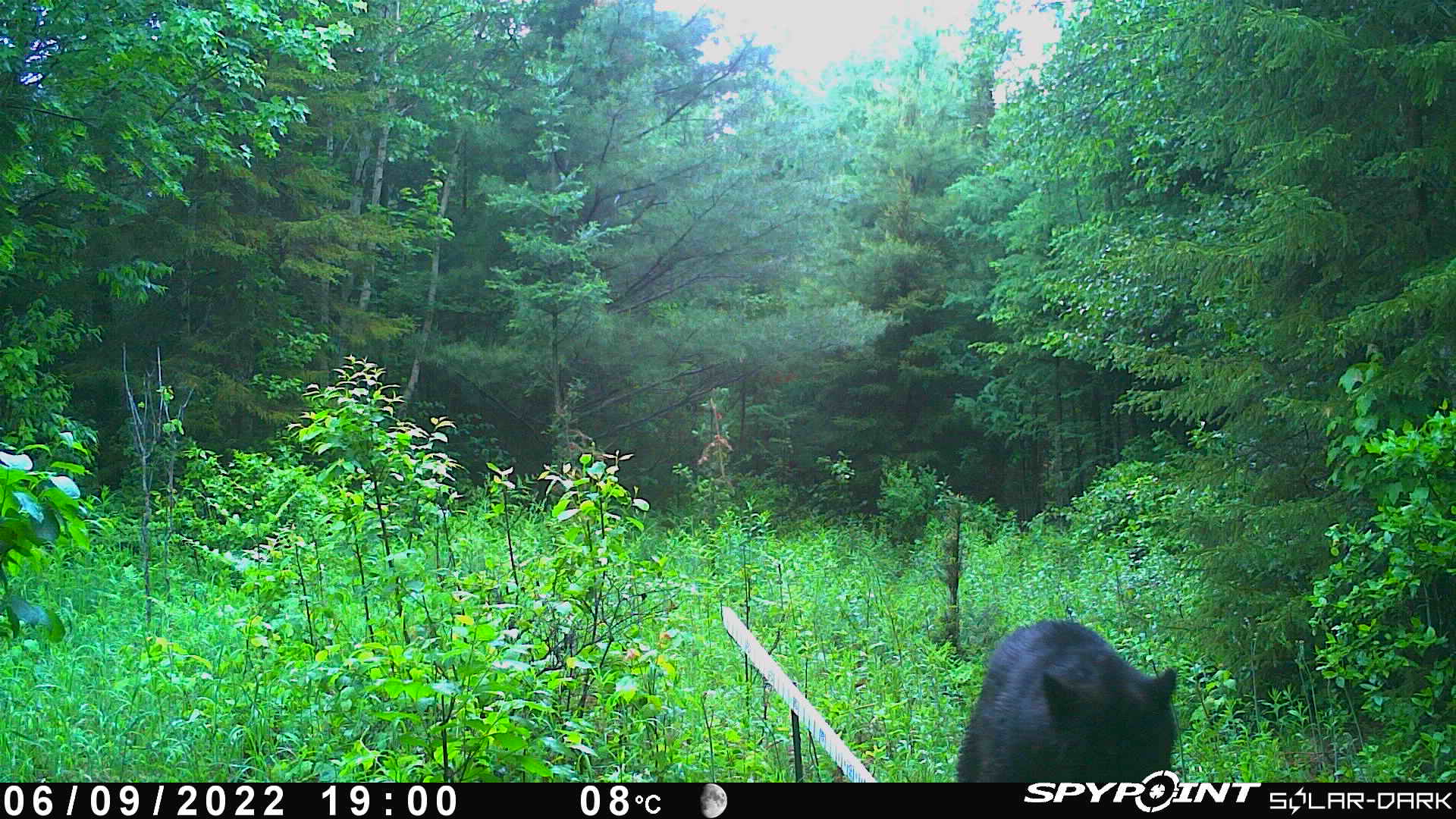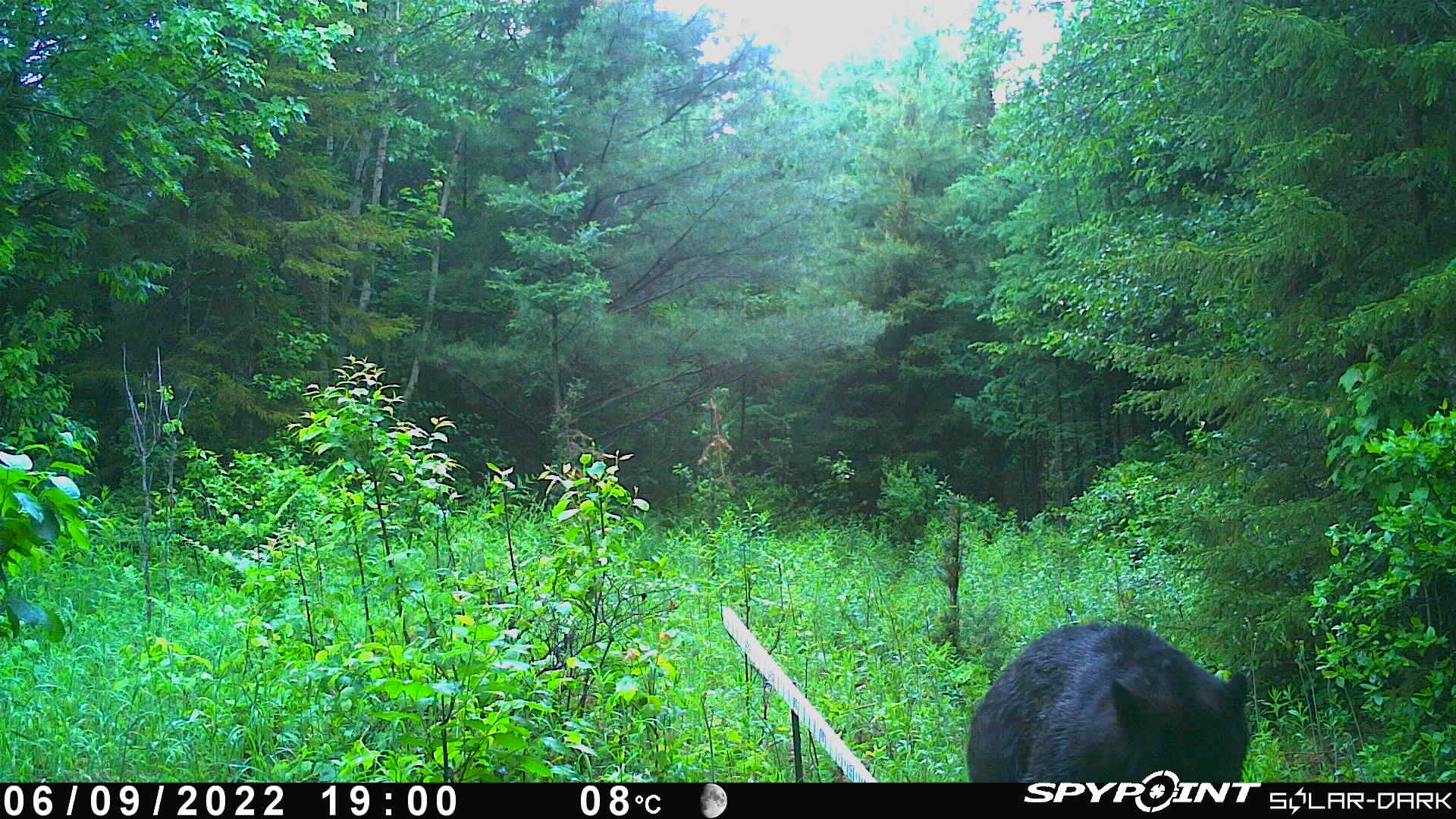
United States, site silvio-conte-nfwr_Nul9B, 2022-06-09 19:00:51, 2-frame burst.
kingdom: Animalia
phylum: Chordata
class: Mammalia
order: Carnivora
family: Ursidae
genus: Ursus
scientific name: Ursus americanus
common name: black bear